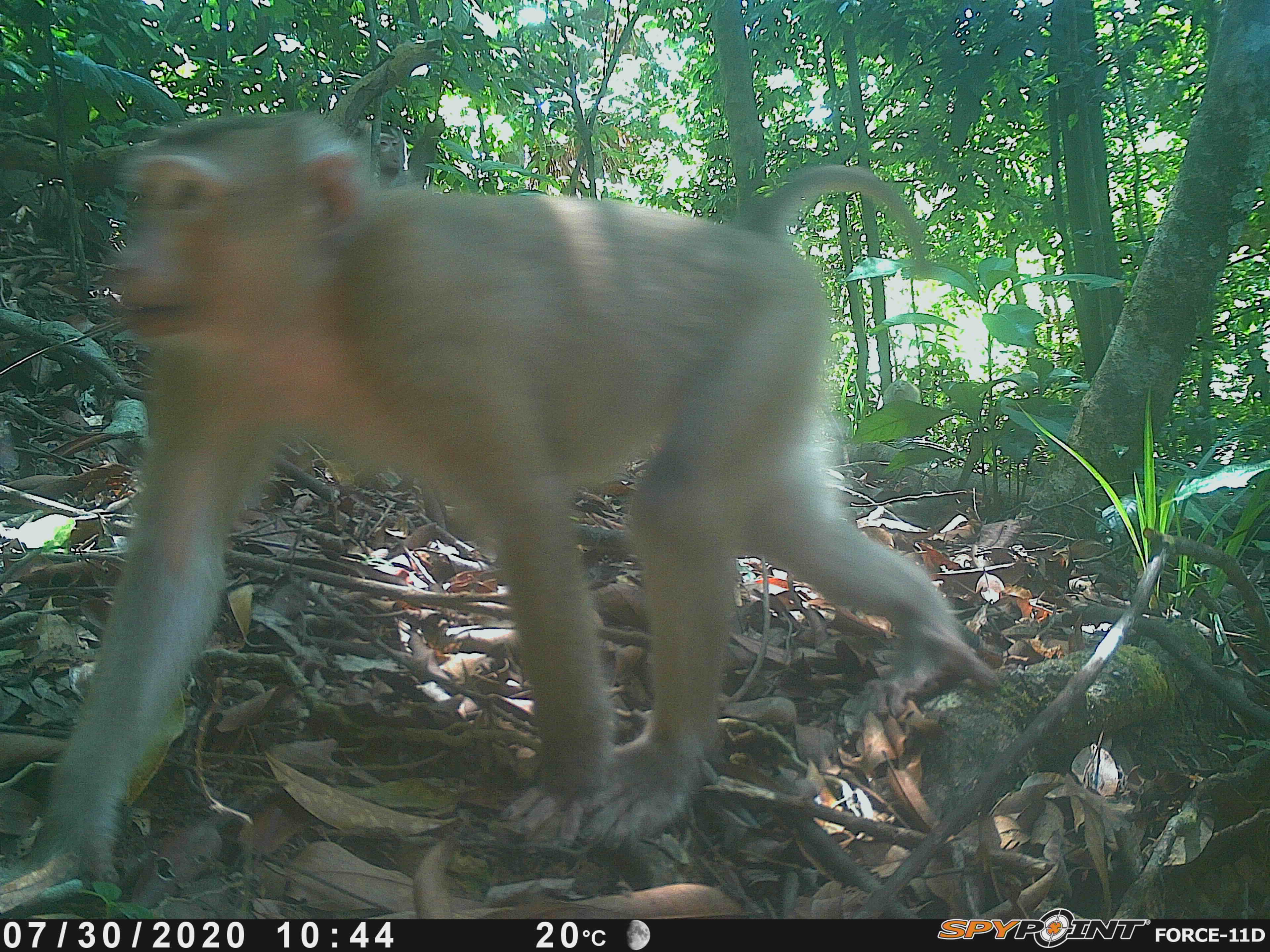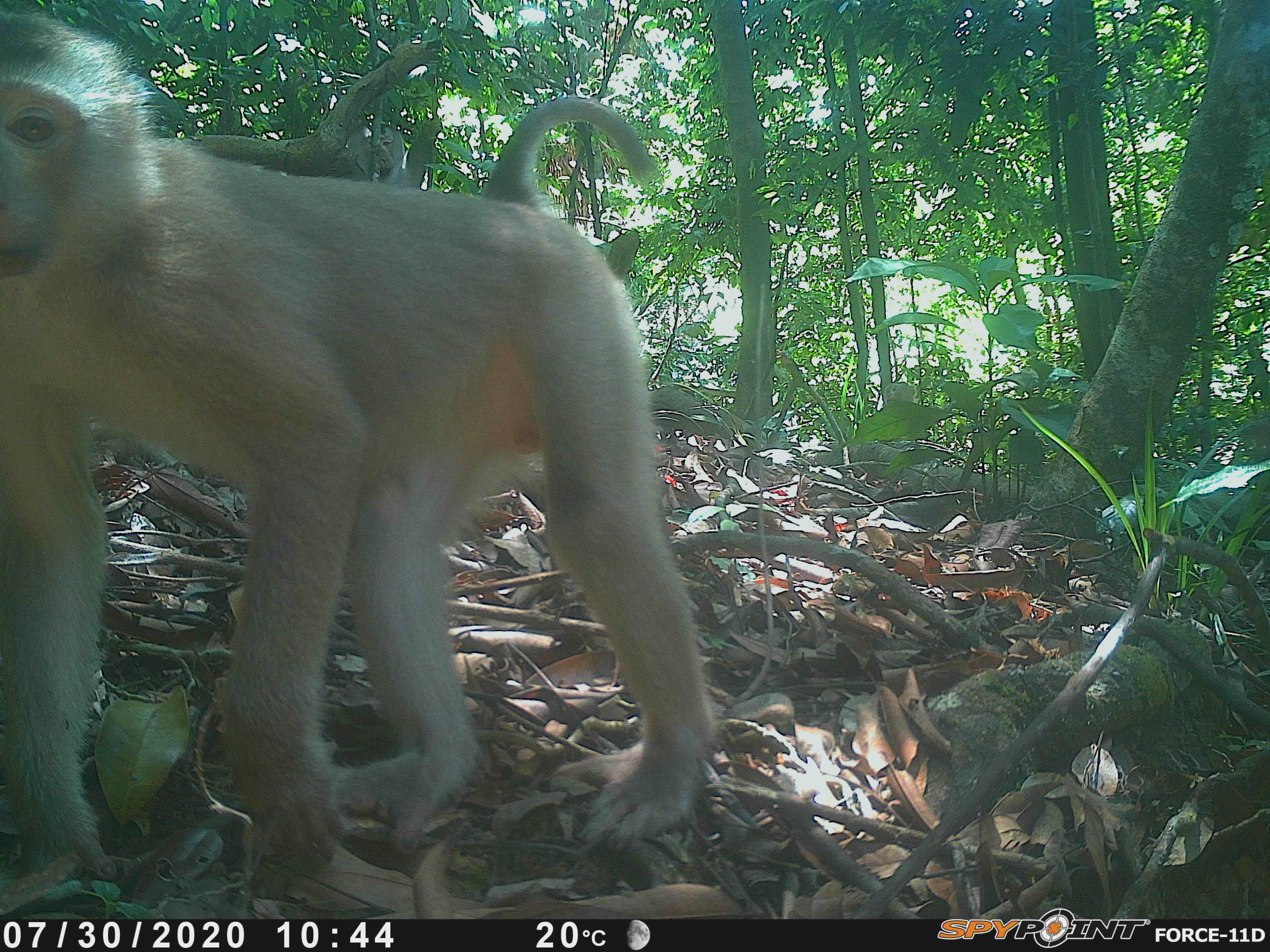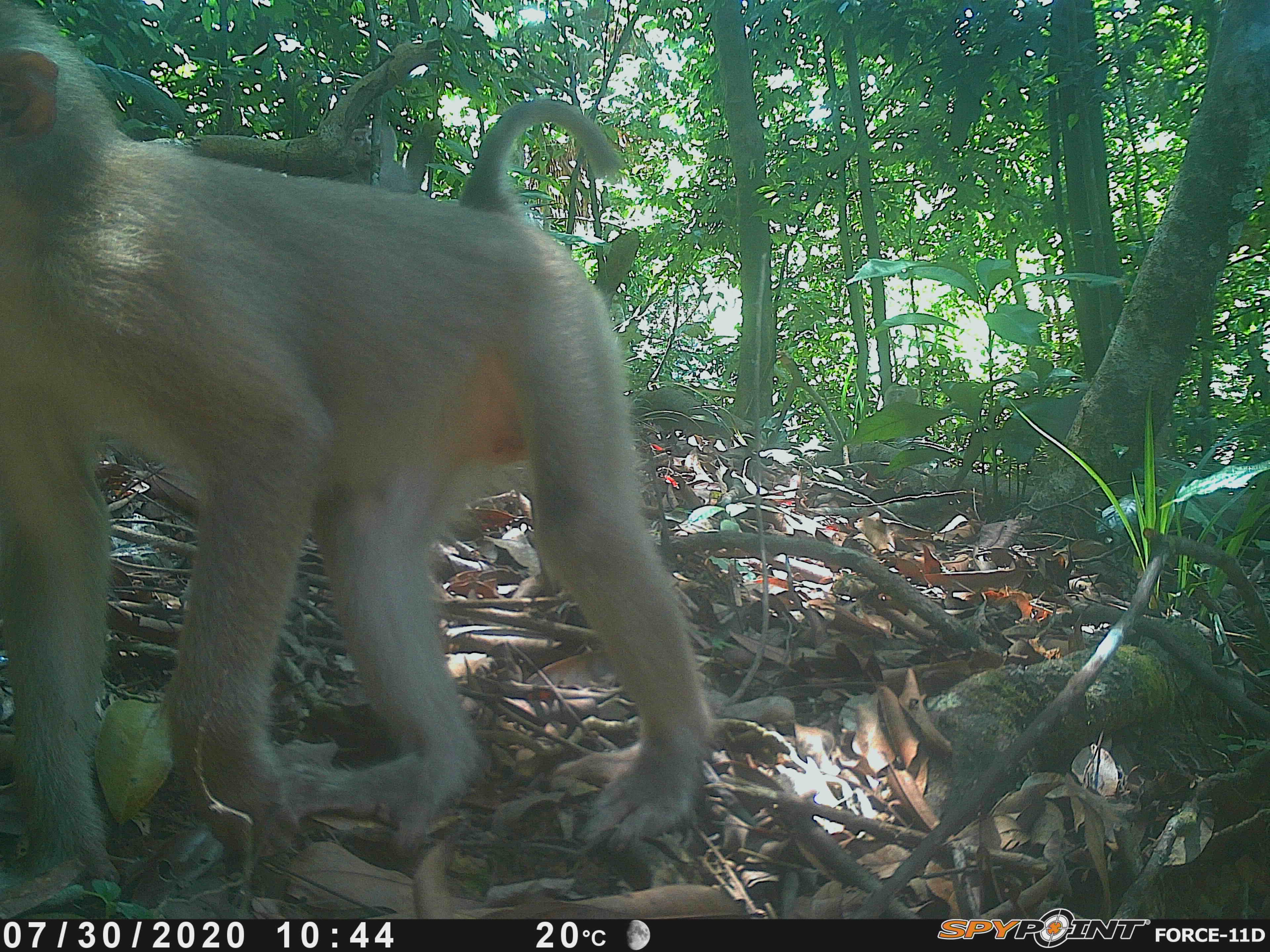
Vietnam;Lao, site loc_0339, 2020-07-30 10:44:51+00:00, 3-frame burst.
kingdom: Animalia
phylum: Chordata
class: Mammalia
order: Primates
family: Cercopithecidae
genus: Macaca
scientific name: Macaca nemestrina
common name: pig-tailed macaque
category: pig tailed macaque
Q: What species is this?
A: Pig tailed macaque (pig-tailed macaque) (Macaca nemestrina).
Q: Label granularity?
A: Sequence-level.